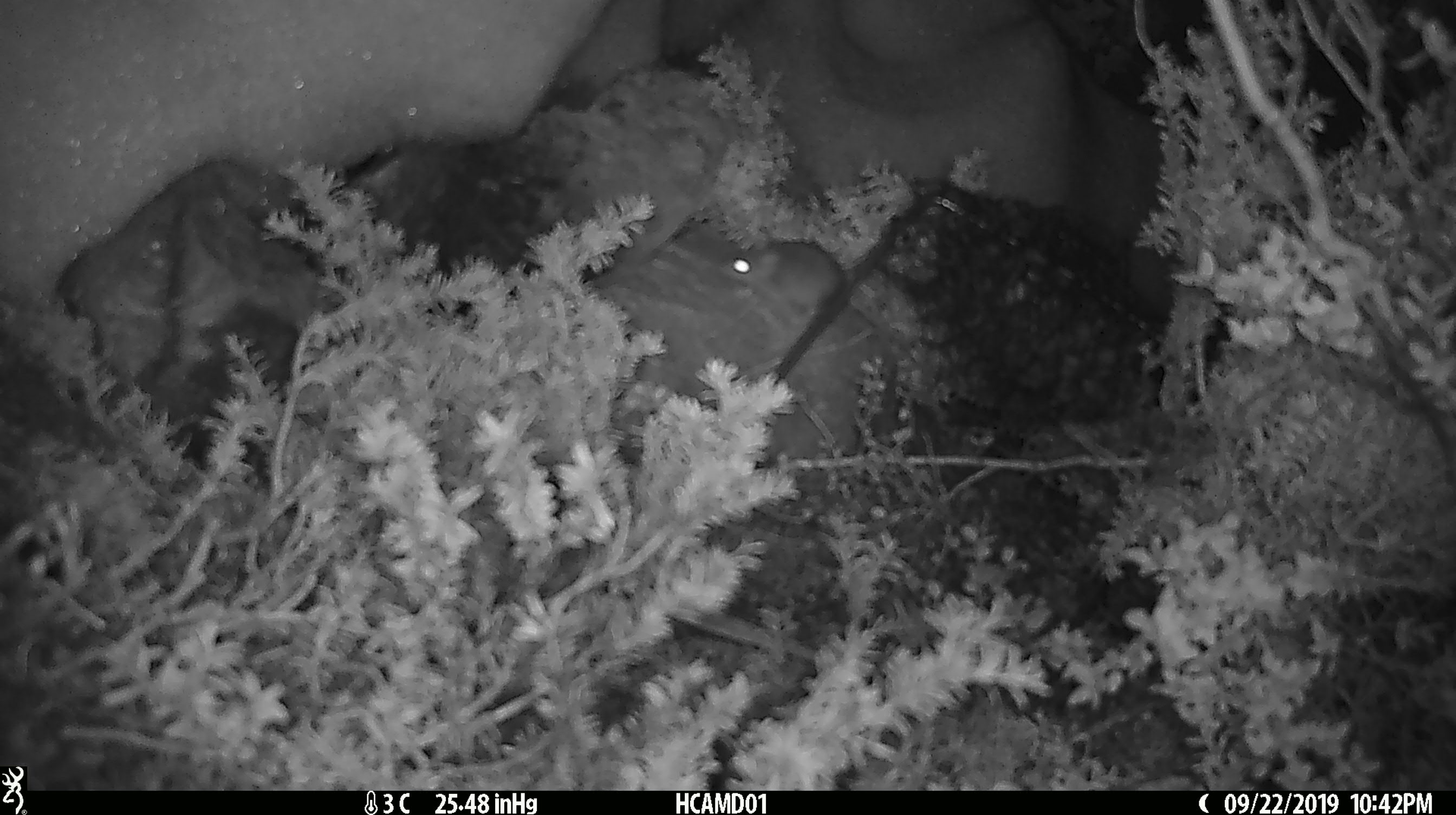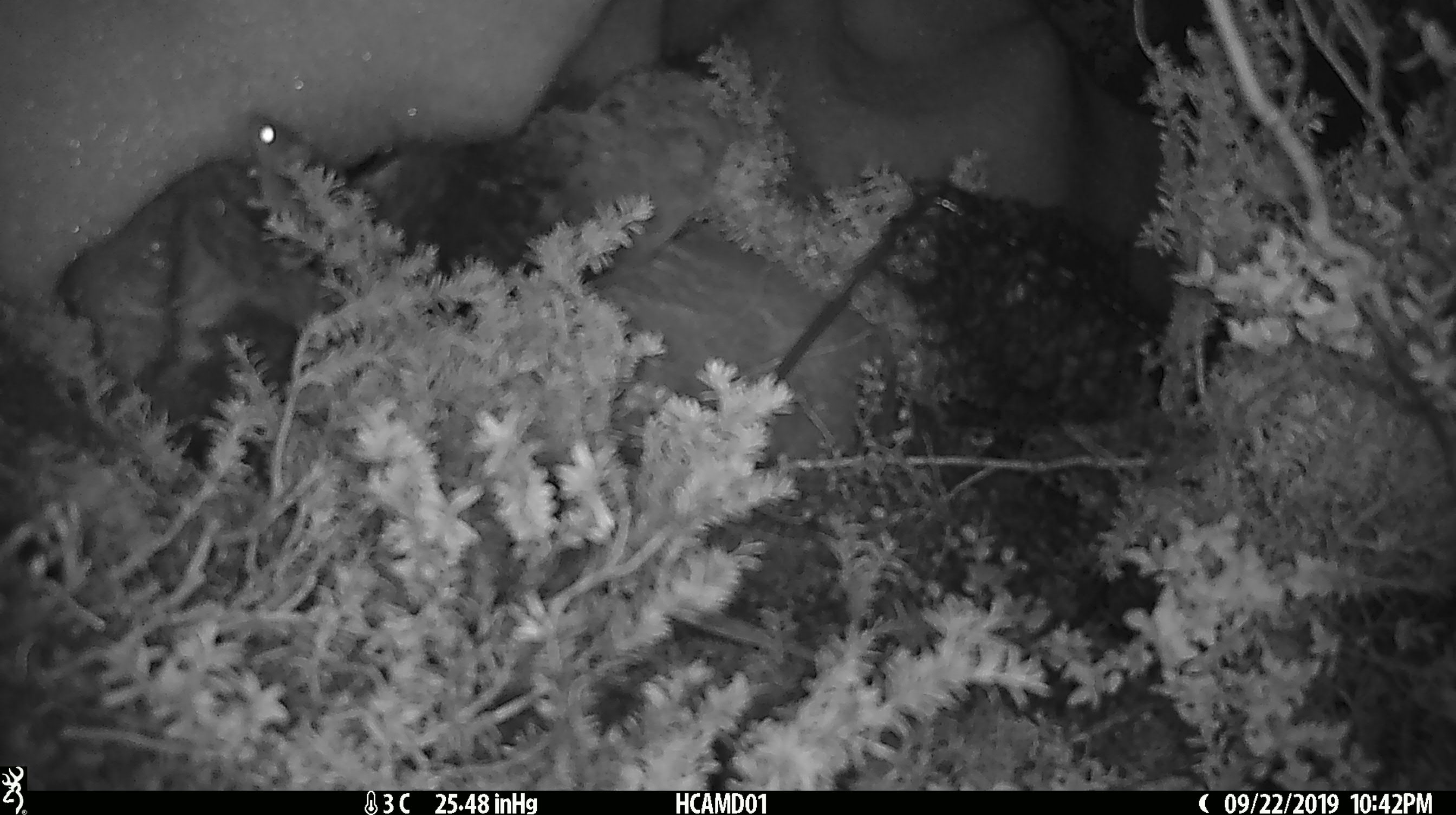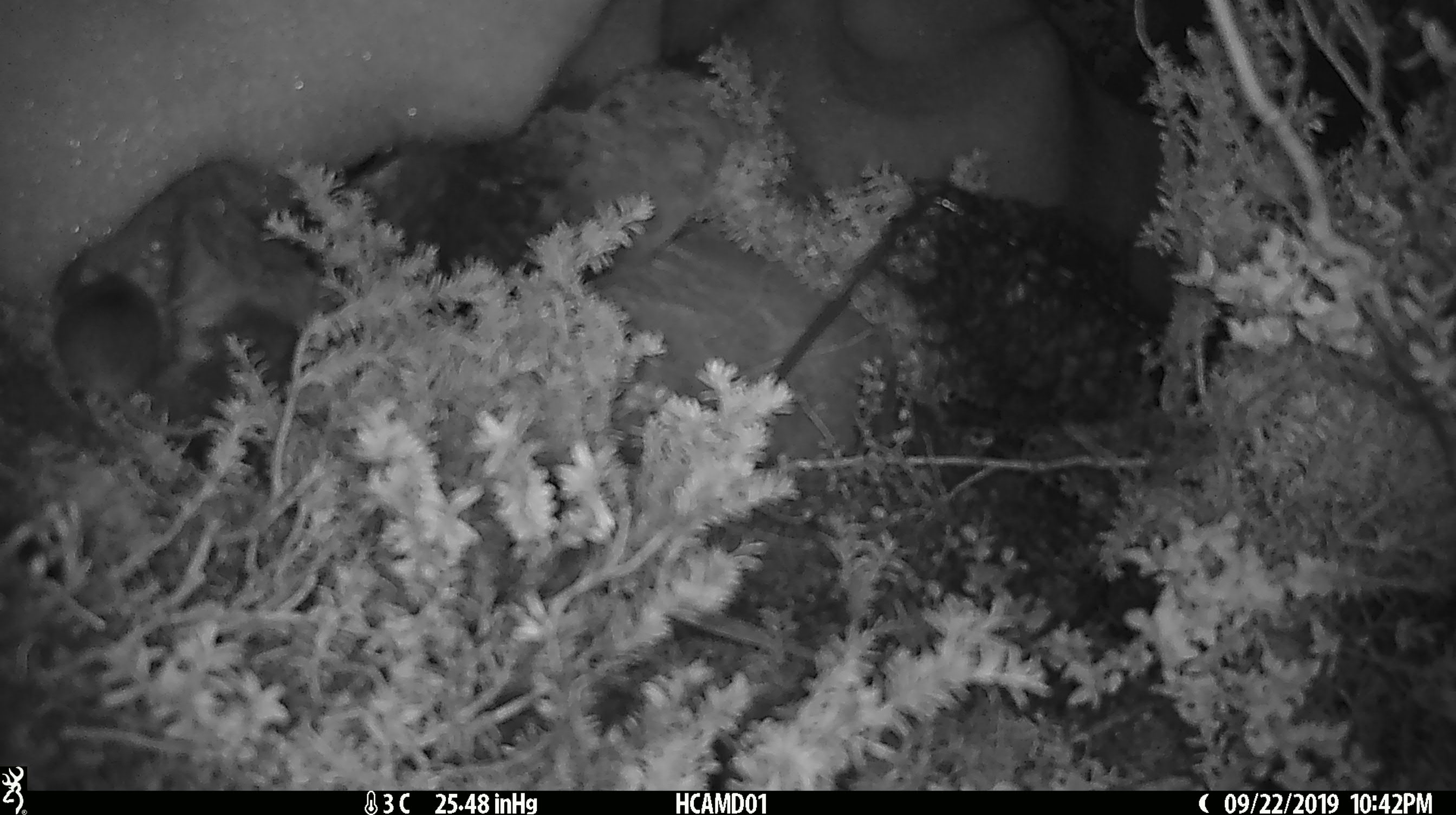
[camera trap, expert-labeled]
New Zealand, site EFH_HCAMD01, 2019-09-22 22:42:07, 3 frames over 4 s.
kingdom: Animalia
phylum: Chordata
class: Mammalia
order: Rodentia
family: Muridae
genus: Mus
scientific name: Mus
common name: mouse